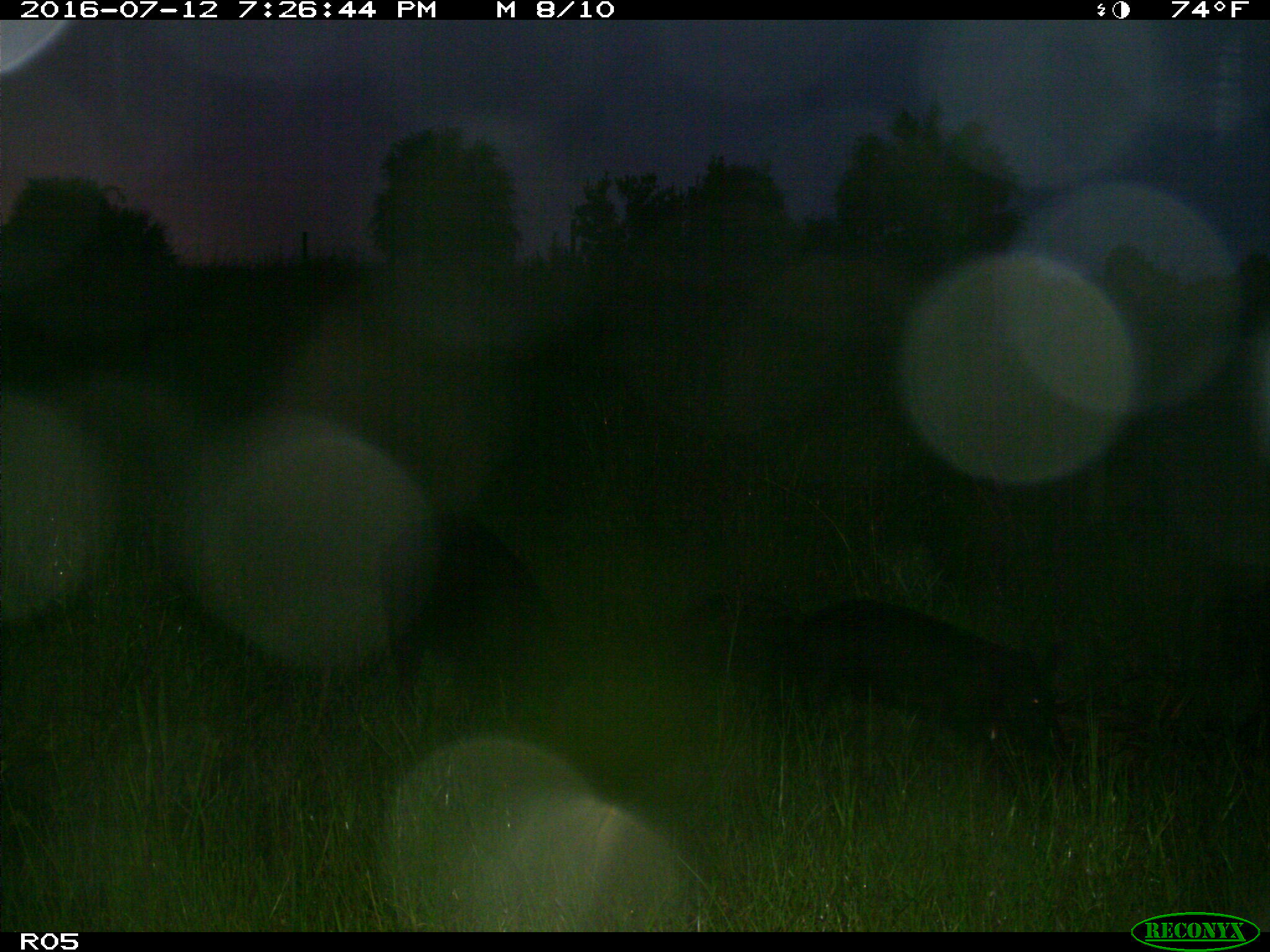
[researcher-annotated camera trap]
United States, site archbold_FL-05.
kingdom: Animalia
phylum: Chordata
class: Mammalia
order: Artiodactyla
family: Suidae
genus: Sus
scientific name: Sus scrofa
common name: wild boar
Sus scrofa (wild boar).